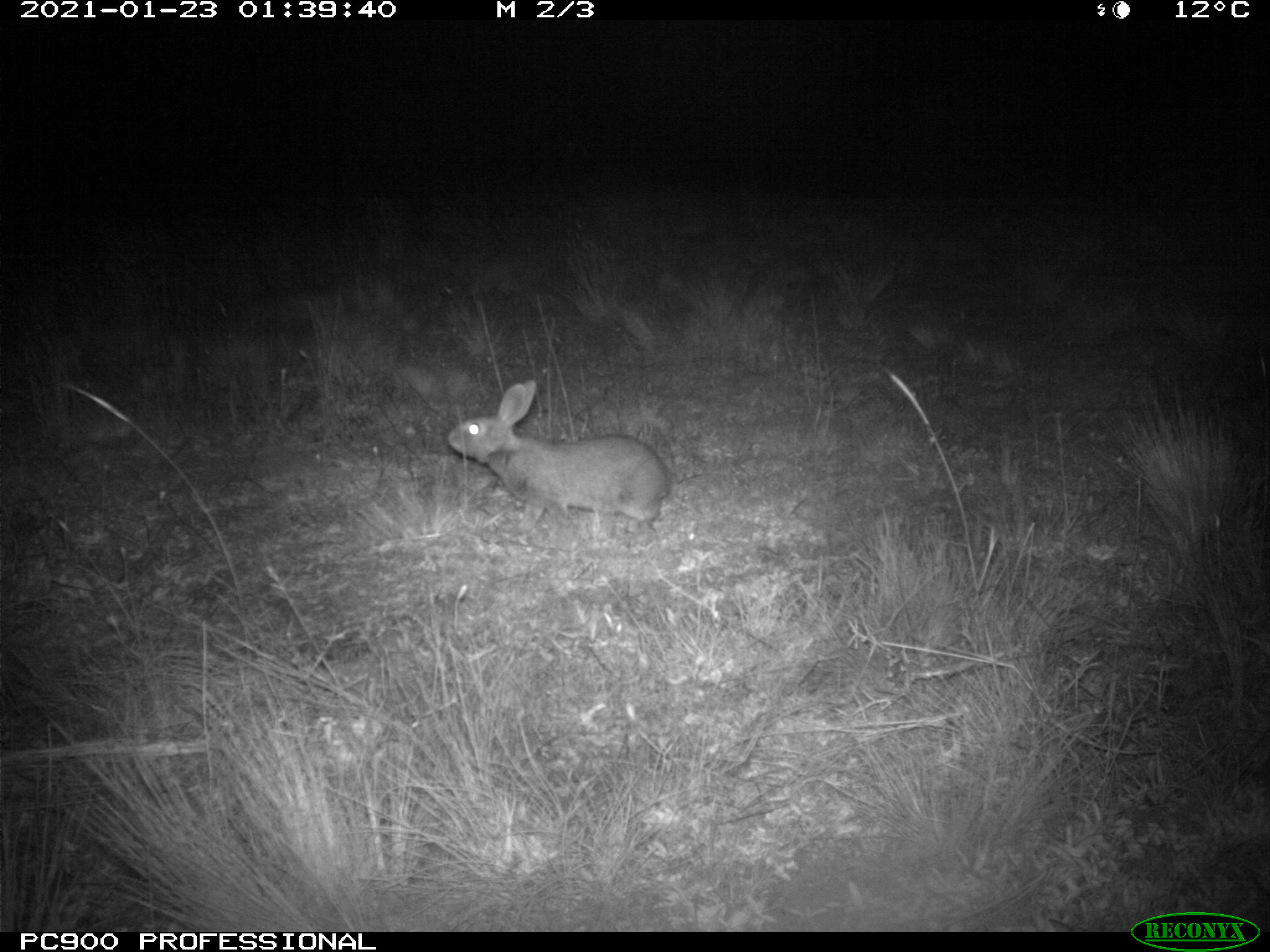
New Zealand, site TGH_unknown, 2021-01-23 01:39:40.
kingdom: Animalia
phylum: Chordata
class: Mammalia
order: Lagomorpha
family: Leporidae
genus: Oryctolagus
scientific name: Oryctolagus cuniculus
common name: european rabbit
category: rabbit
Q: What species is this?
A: Rabbit (european rabbit) (Oryctolagus cuniculus).